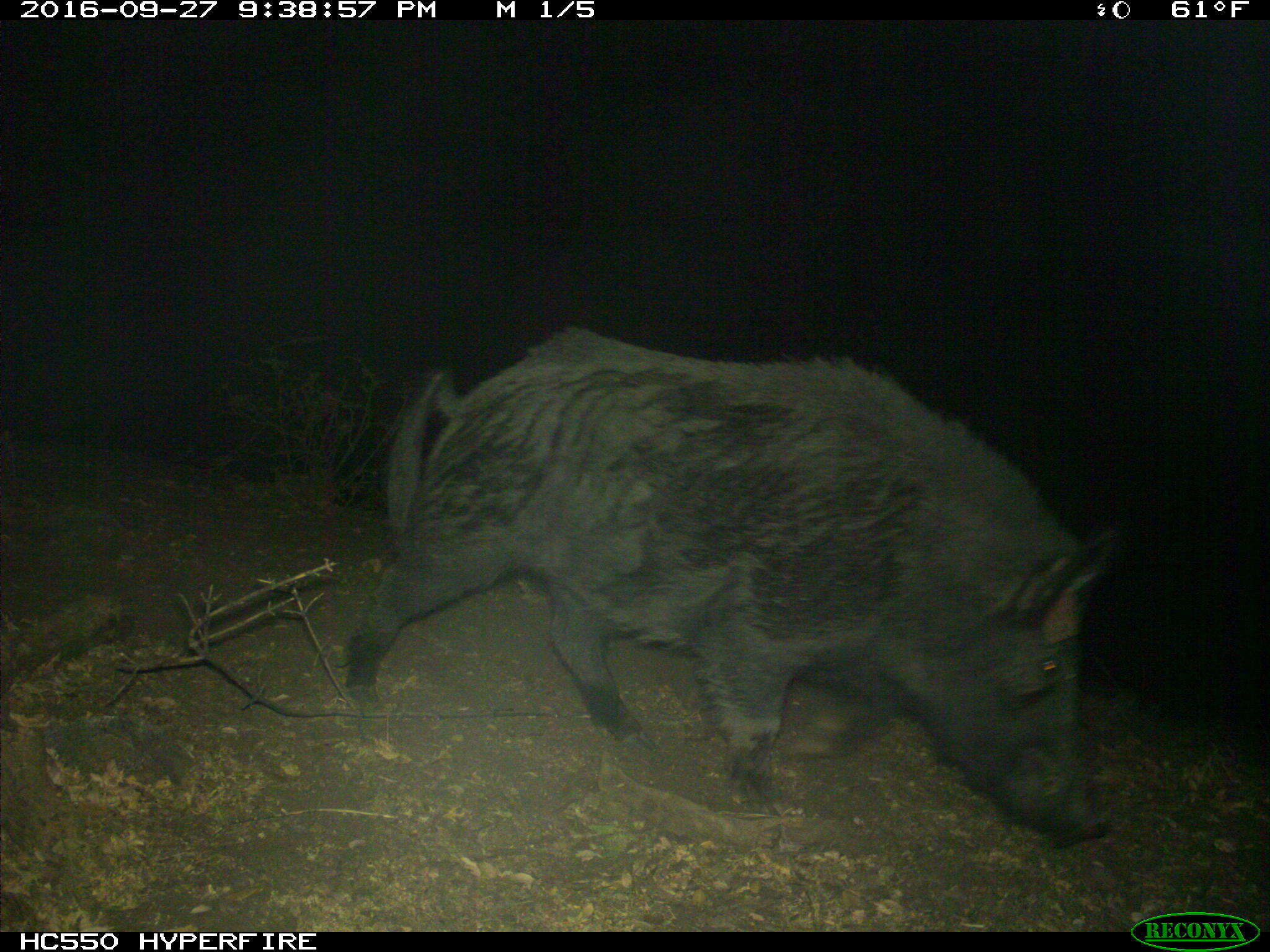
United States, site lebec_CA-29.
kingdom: Animalia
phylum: Chordata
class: Mammalia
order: Artiodactyla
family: Suidae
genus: Sus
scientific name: Sus scrofa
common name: wild boar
Sus scrofa (wild boar).